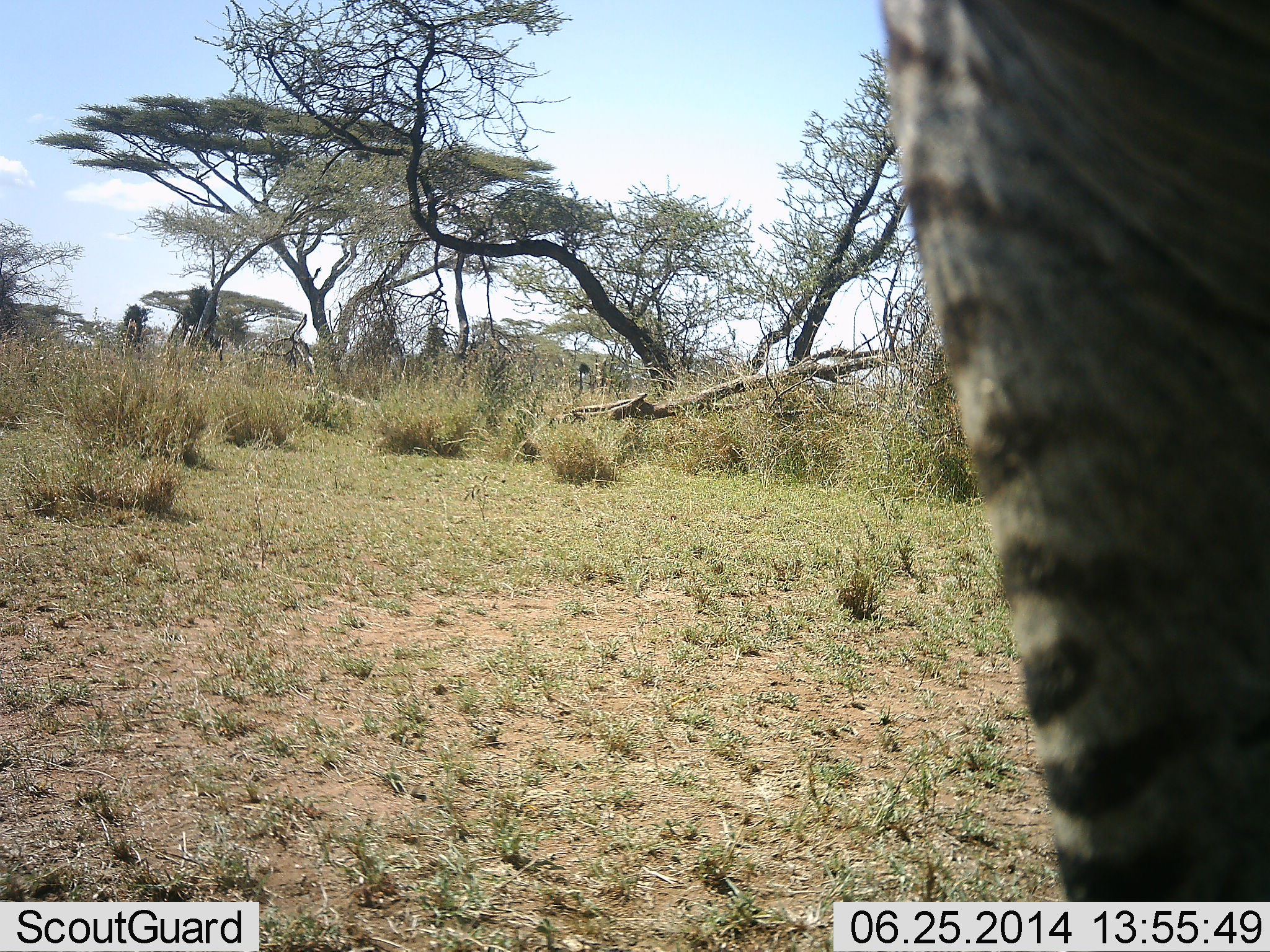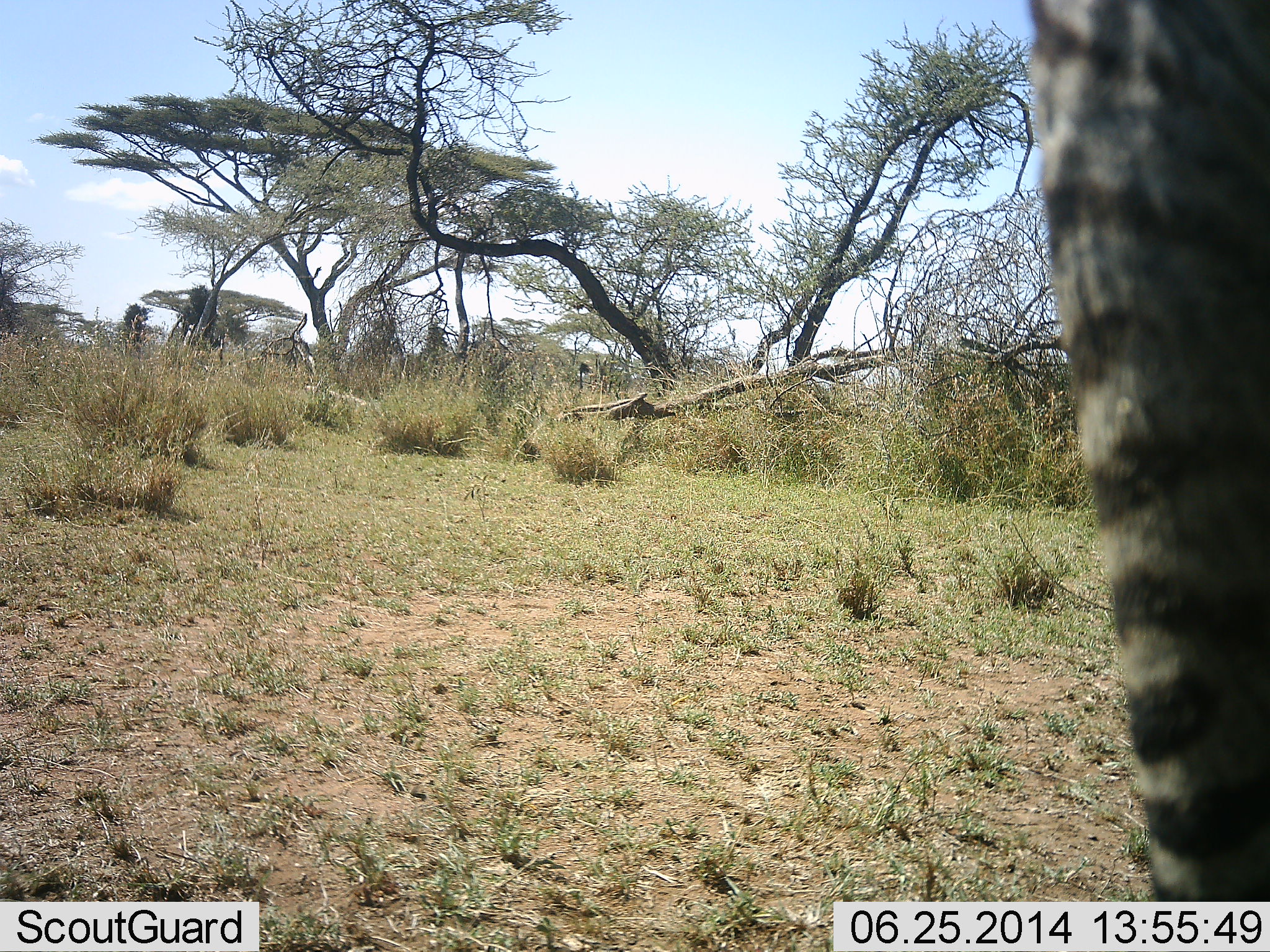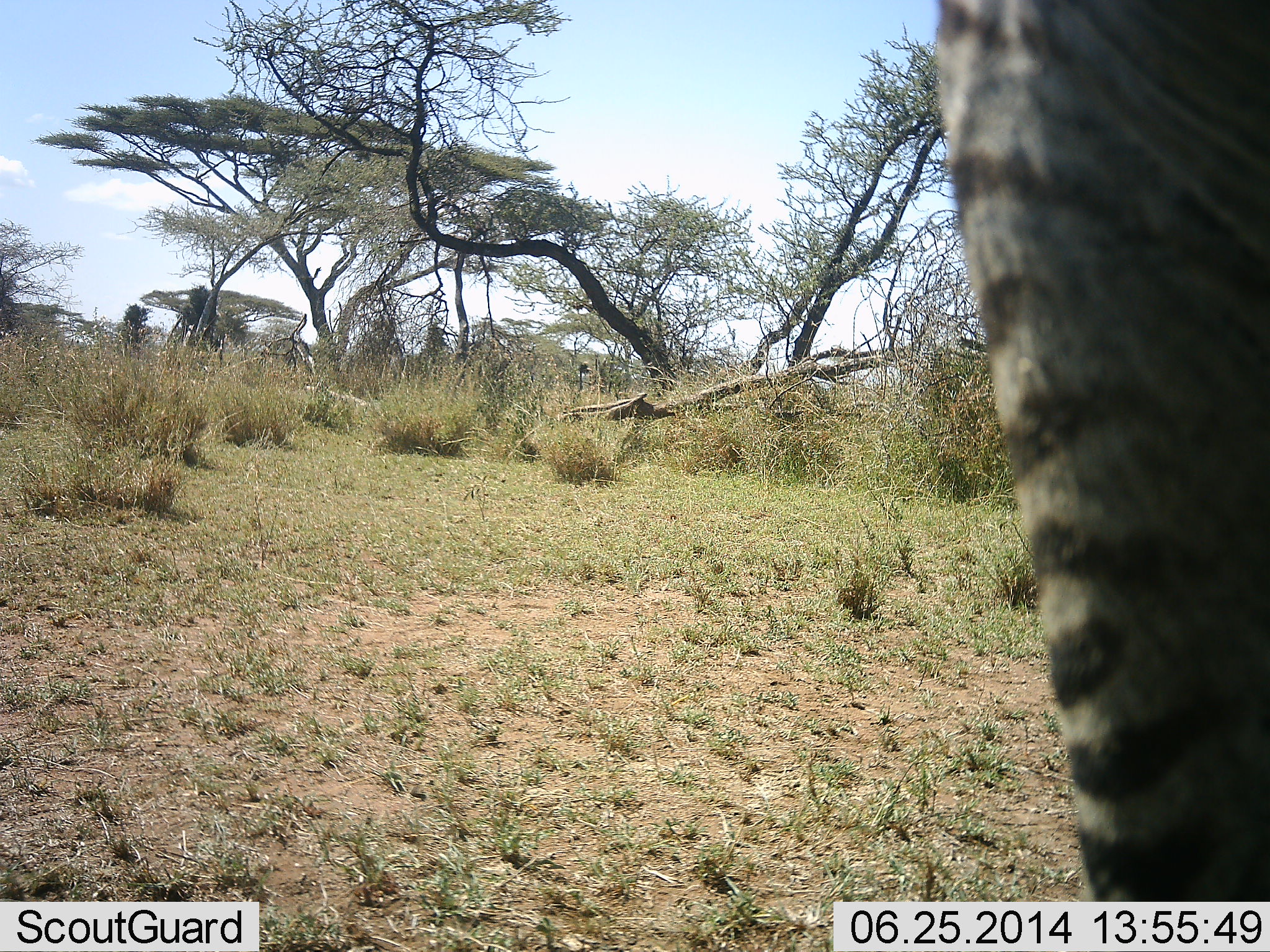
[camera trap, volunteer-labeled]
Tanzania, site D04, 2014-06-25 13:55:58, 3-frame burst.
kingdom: Animalia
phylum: Chordata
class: Mammalia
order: Perissodactyla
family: Equidae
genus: Equus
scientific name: Equus quagga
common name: plains zebra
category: zebra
Zebra (plains zebra) (Equus quagga), count 1. Behavior (volunteer vote fractions): standing 70%, resting 0%, moving 30%, interacting 0%. Young present (vote fraction): 0%. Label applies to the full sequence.